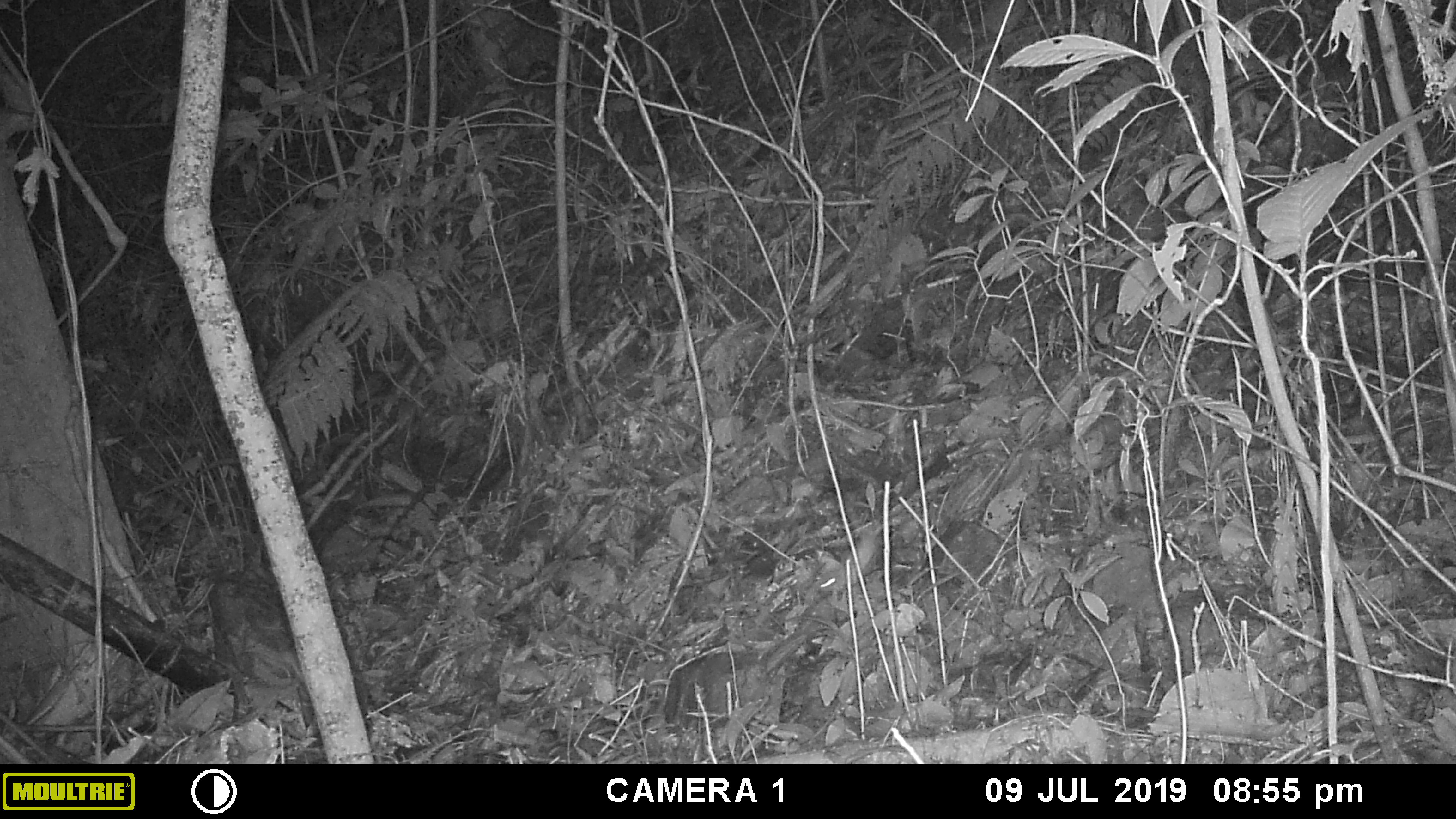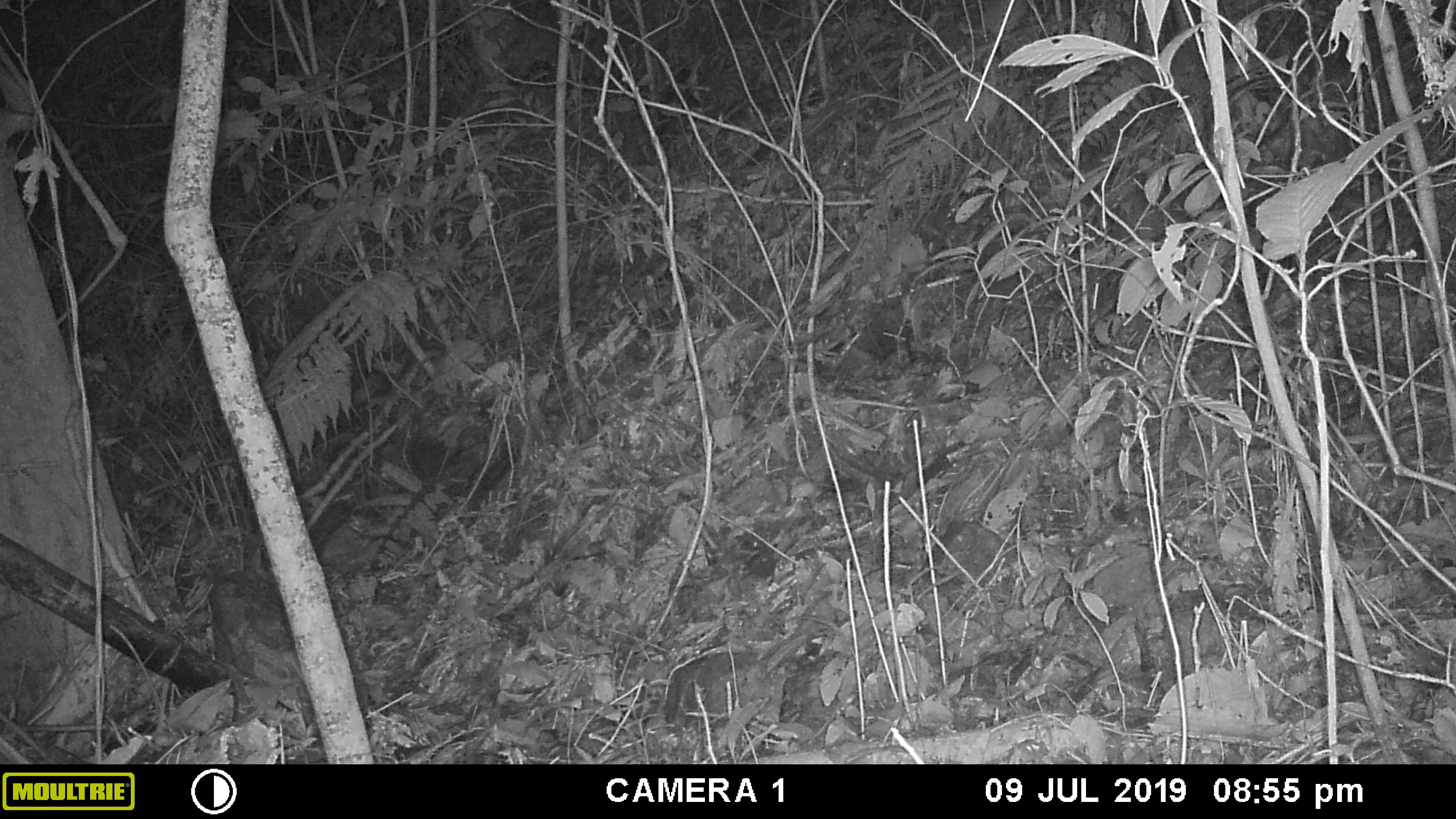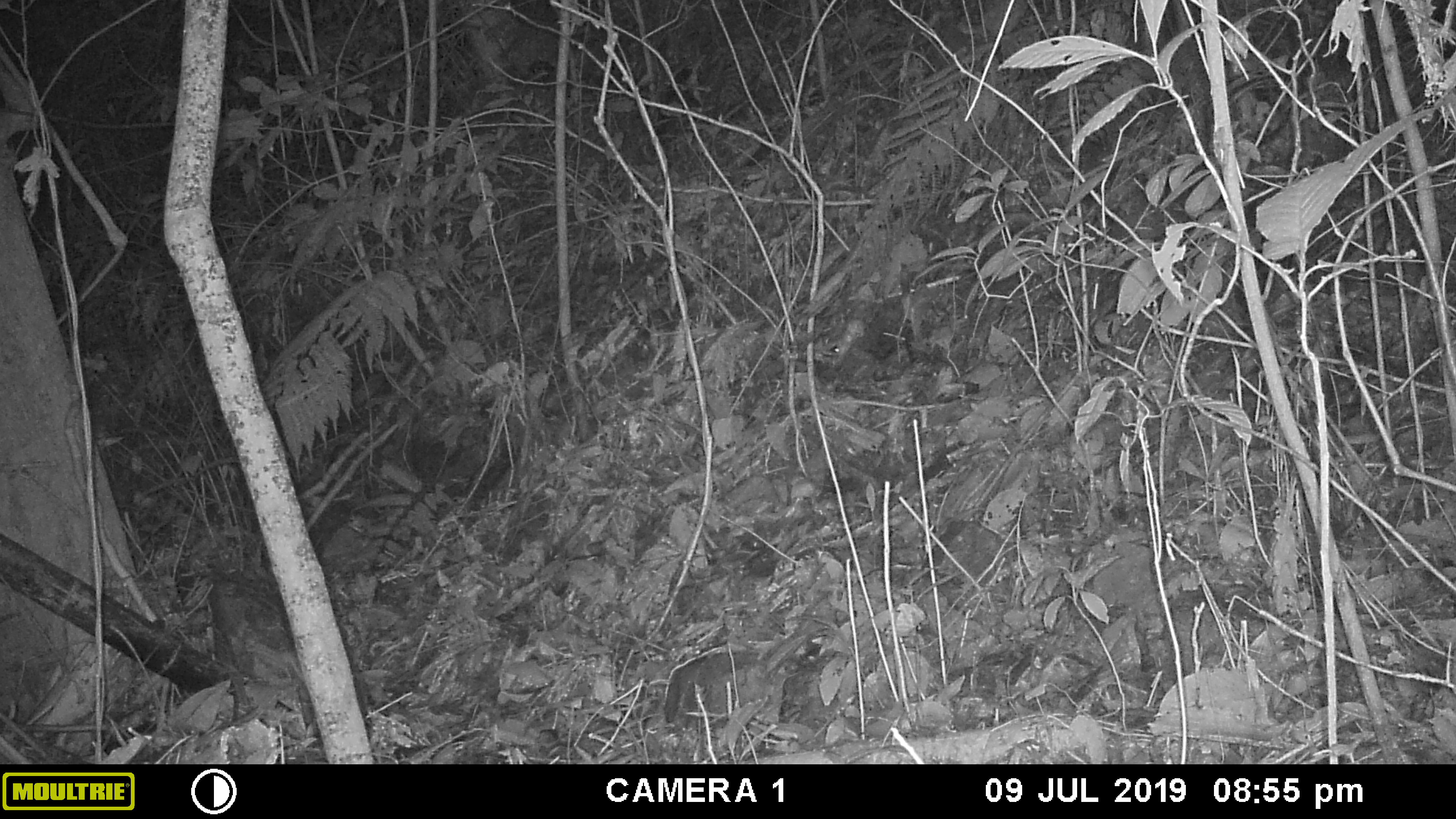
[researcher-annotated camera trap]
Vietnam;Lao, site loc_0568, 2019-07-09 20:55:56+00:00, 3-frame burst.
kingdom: Animalia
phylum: Chordata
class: Mammalia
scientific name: Mammalia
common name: mammal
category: unidentified small mammal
Unidentified small mammal (mammal) (Mammalia). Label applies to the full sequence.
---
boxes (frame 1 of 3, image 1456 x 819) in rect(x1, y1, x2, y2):
unidentified small mammal: rect(816, 524, 883, 591)